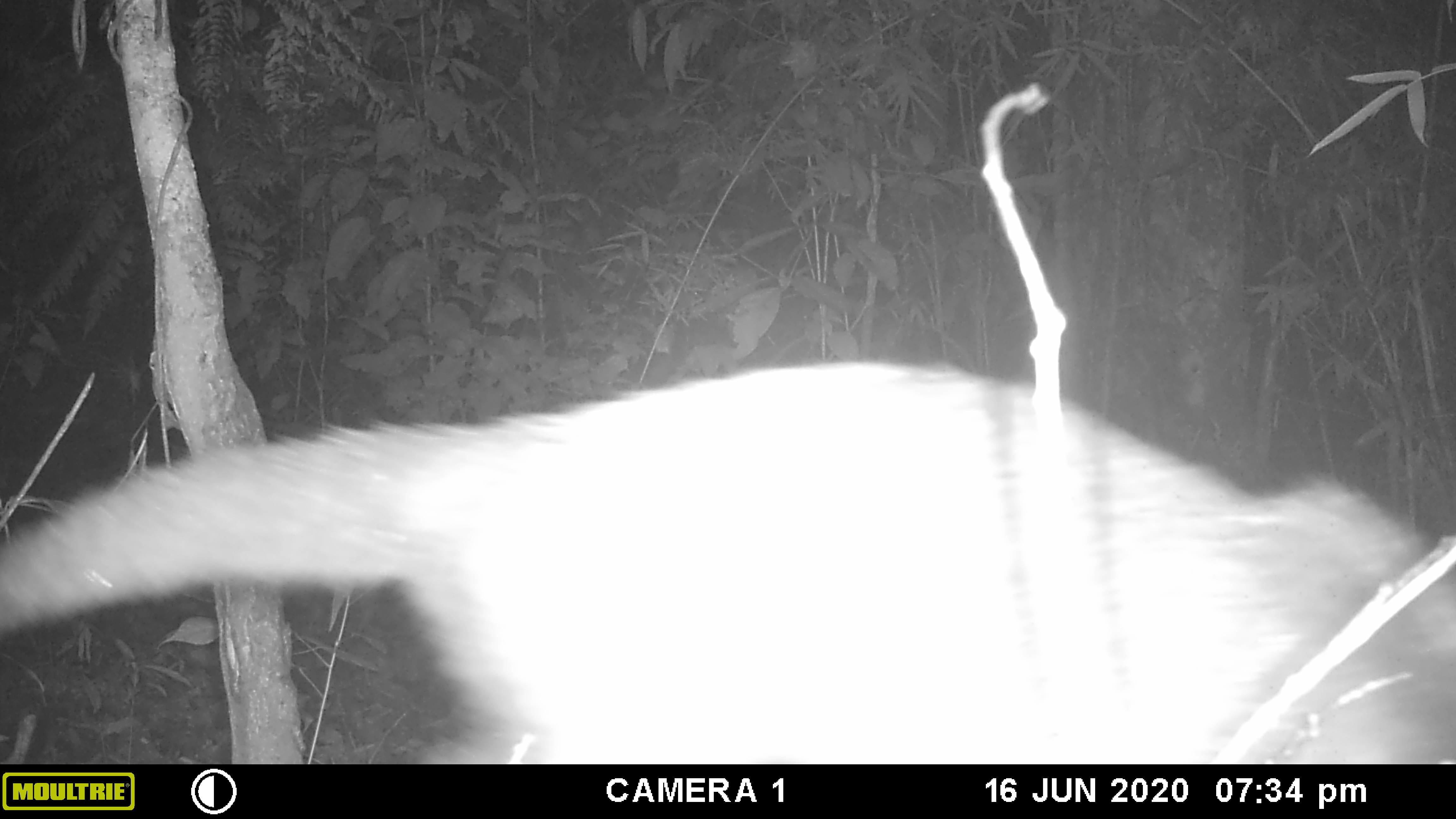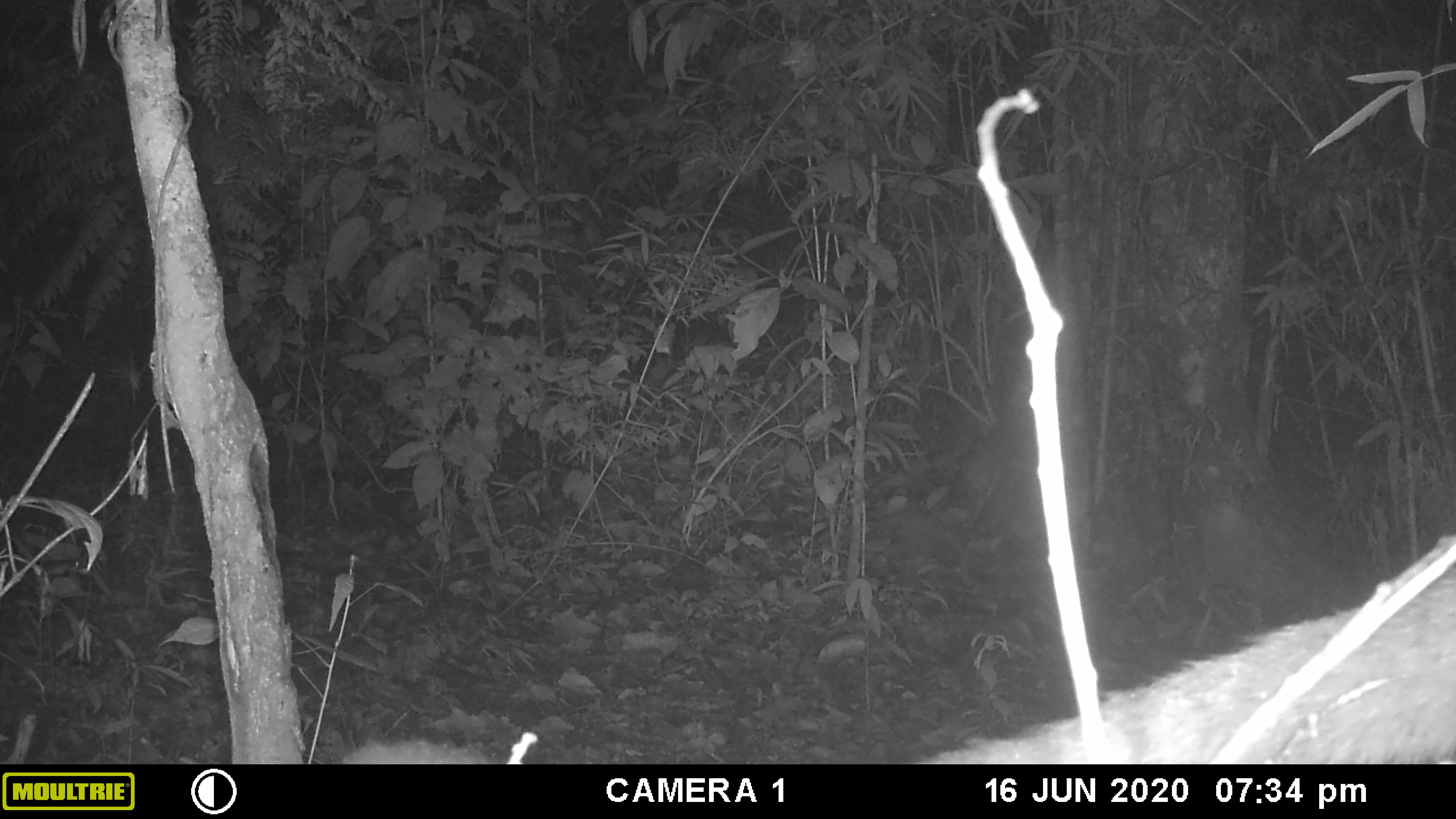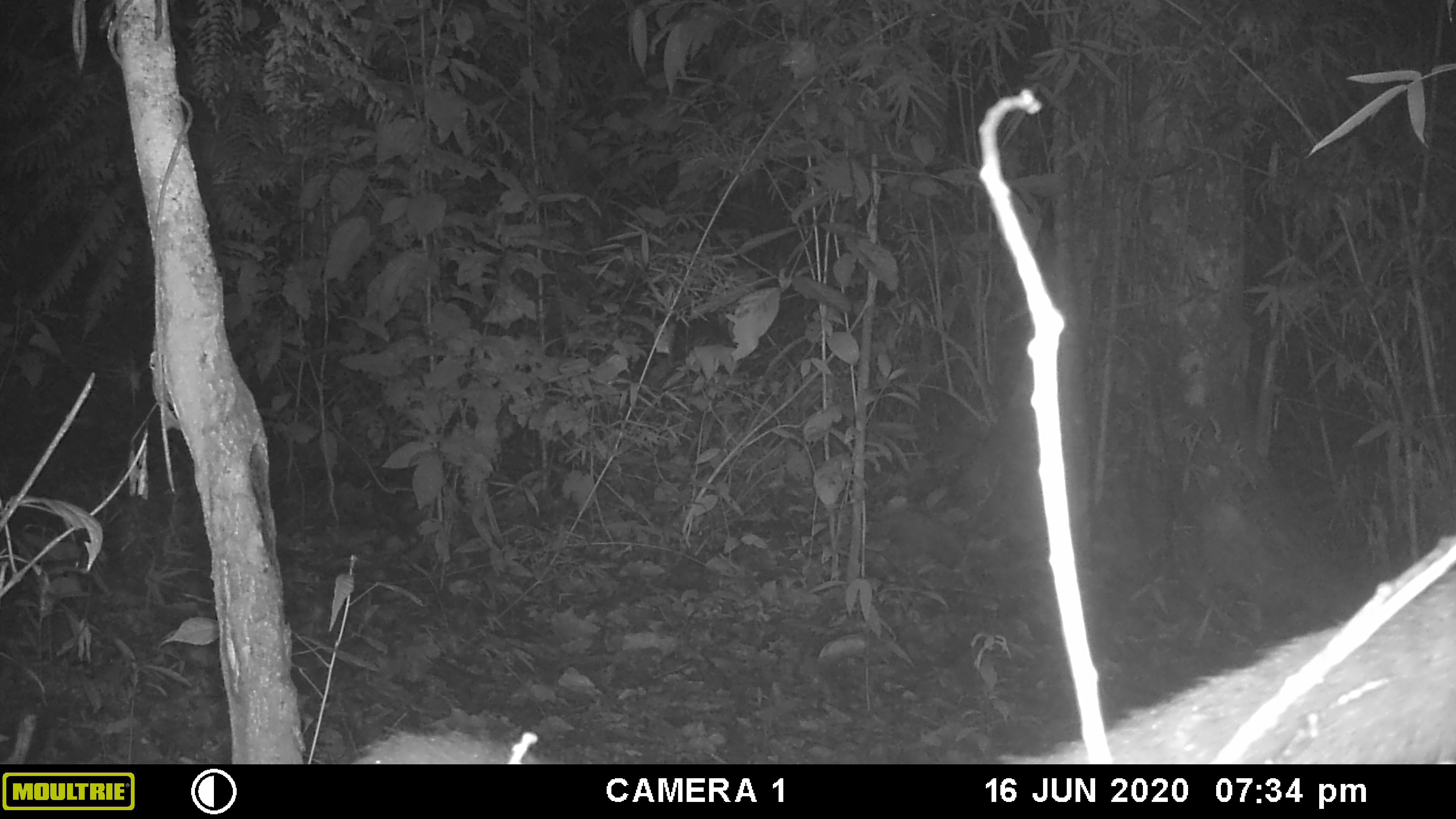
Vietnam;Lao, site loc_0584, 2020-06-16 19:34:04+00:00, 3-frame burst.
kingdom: Animalia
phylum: Chordata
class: Mammalia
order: Carnivora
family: Viverridae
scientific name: Paradoxurinae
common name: palm civet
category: unidentified palm civet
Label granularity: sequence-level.